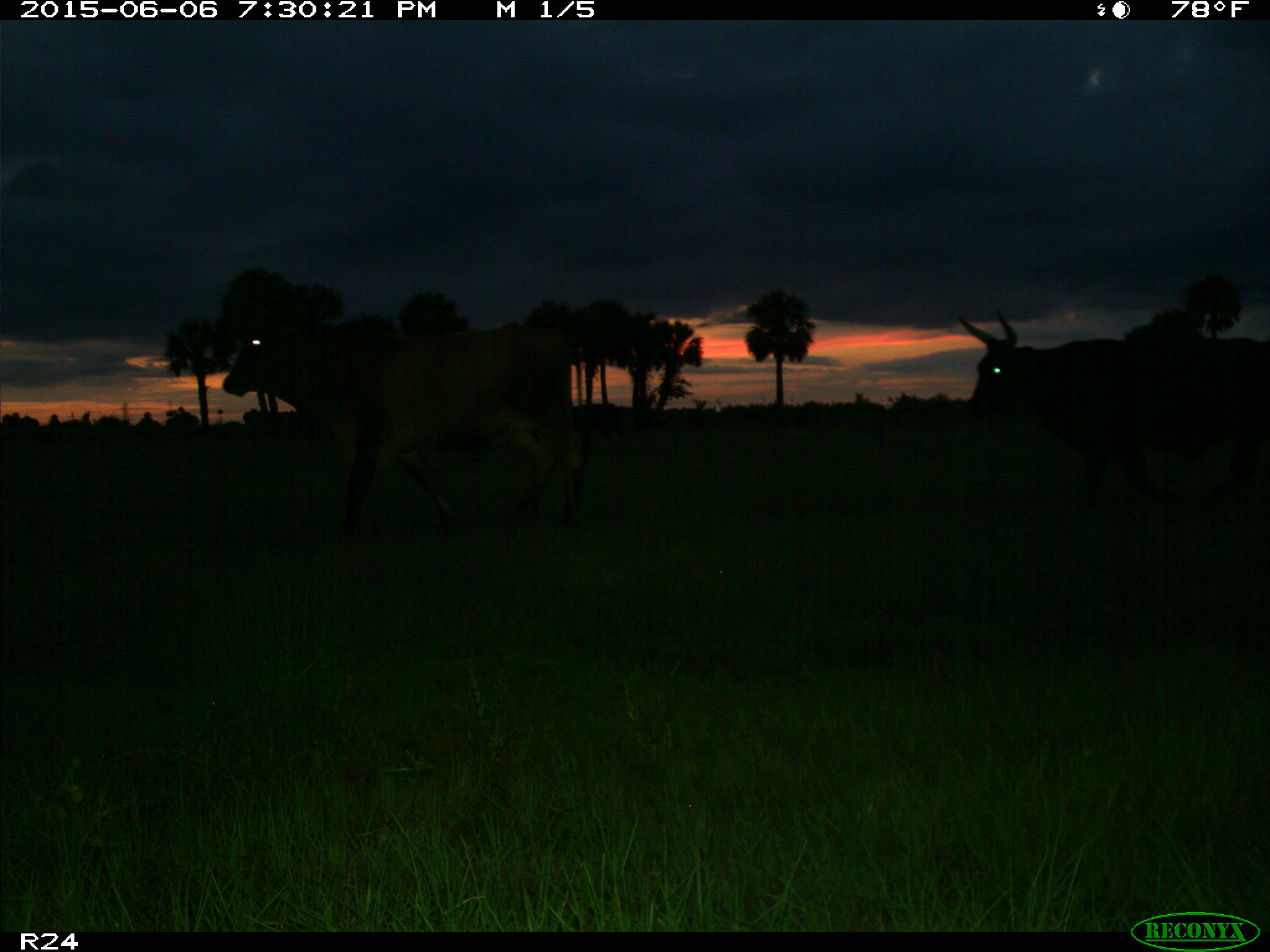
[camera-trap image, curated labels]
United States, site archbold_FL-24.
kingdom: Animalia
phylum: Chordata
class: Mammalia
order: Artiodactyla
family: Bovidae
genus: Bos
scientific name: Bos taurus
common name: domestic cow